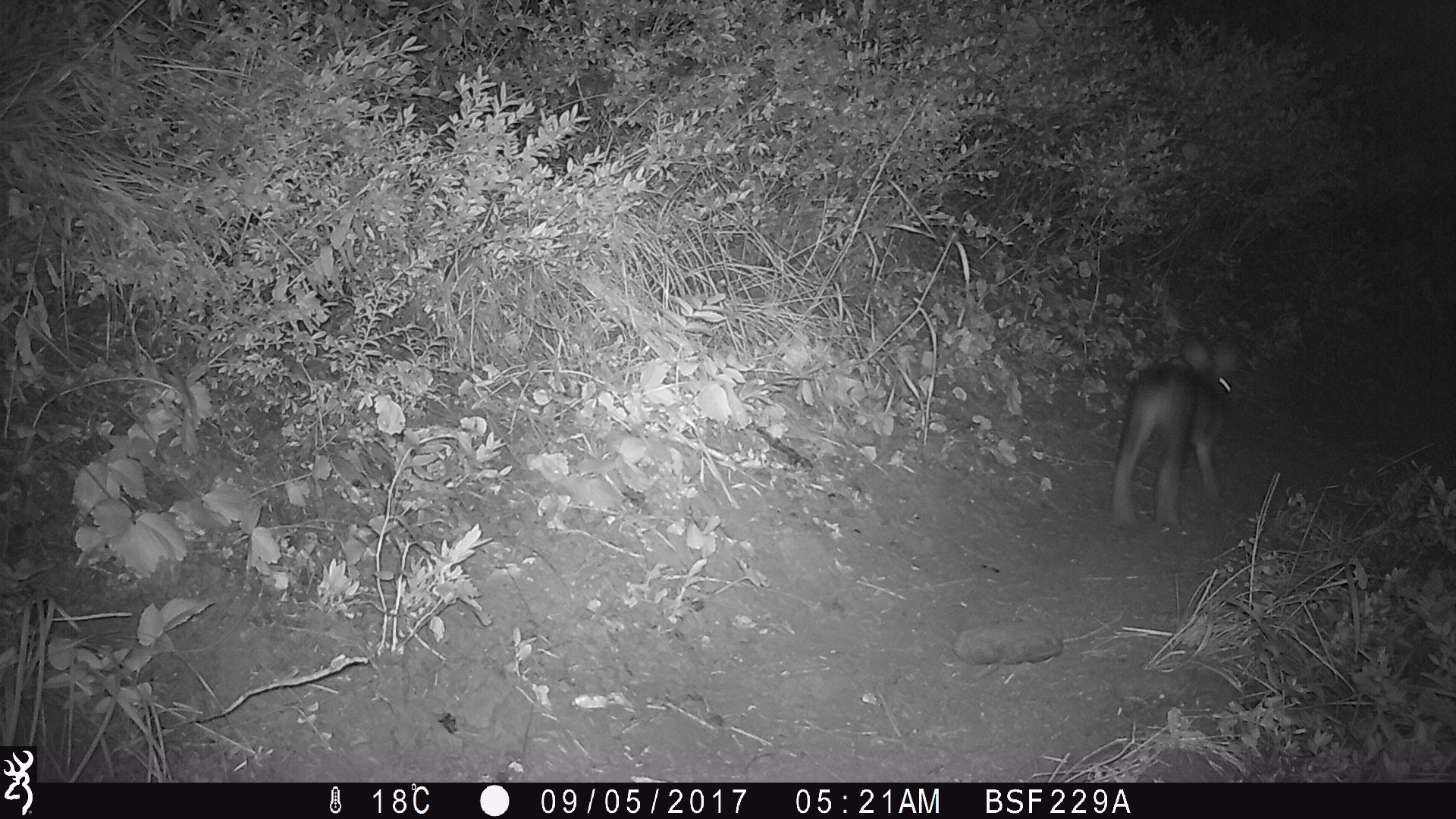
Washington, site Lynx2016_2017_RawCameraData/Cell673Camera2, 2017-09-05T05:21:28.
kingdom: Animalia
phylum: Chordata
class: Mammalia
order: Lagomorpha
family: Leporidae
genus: Lepus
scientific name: Lepus americanus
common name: snowshoe hare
Lepus americanus (snowshoe hare). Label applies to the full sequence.